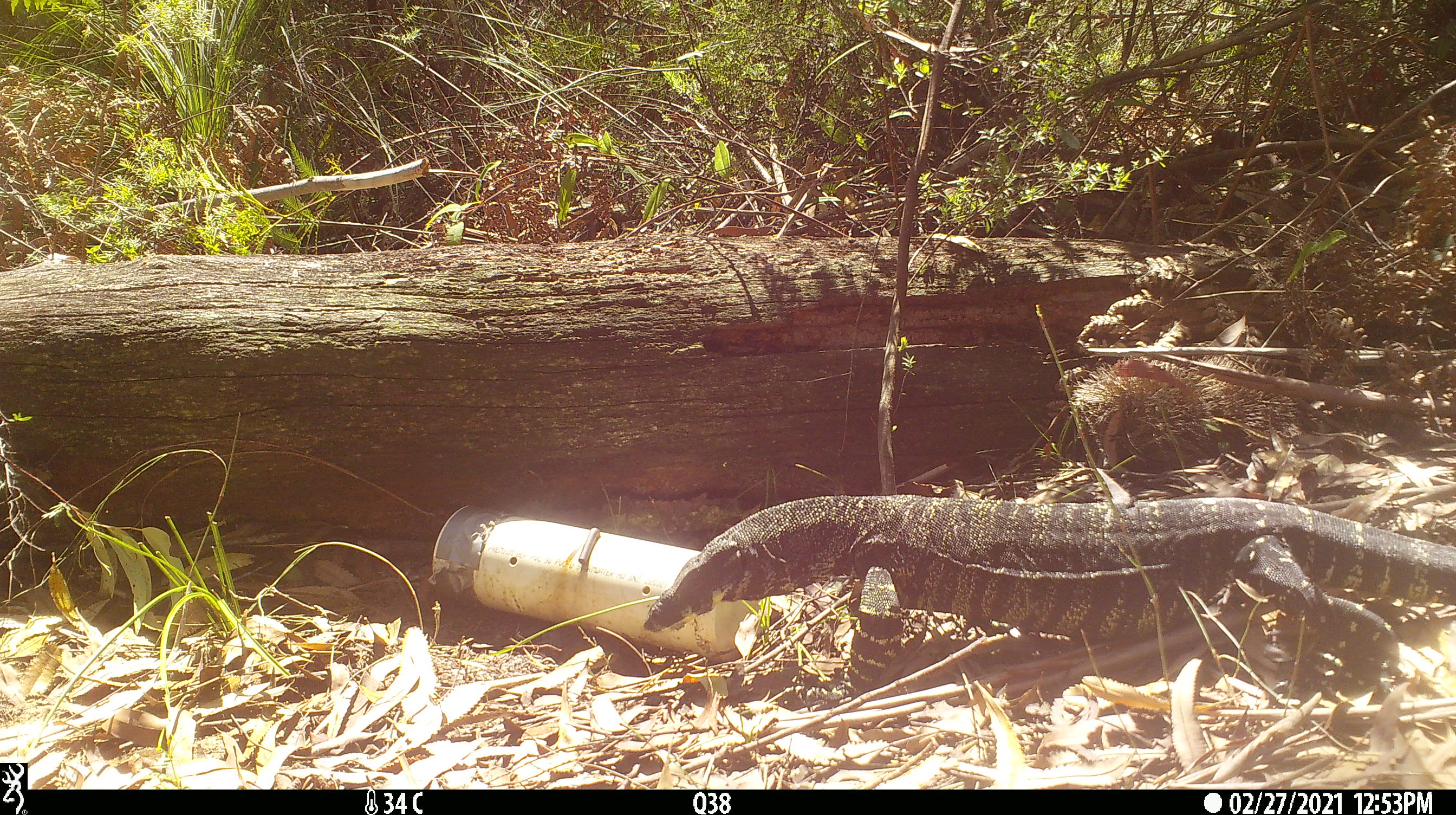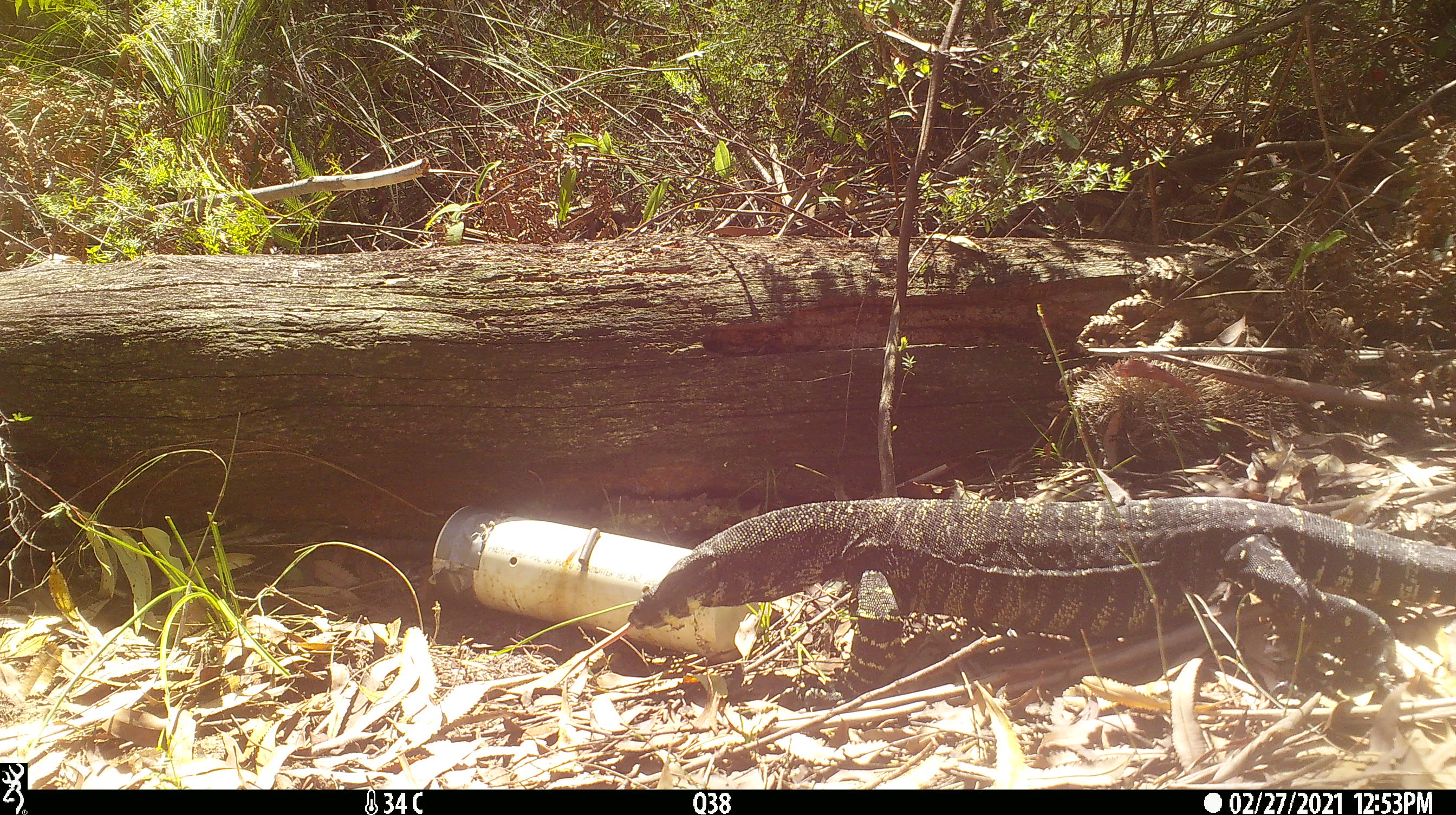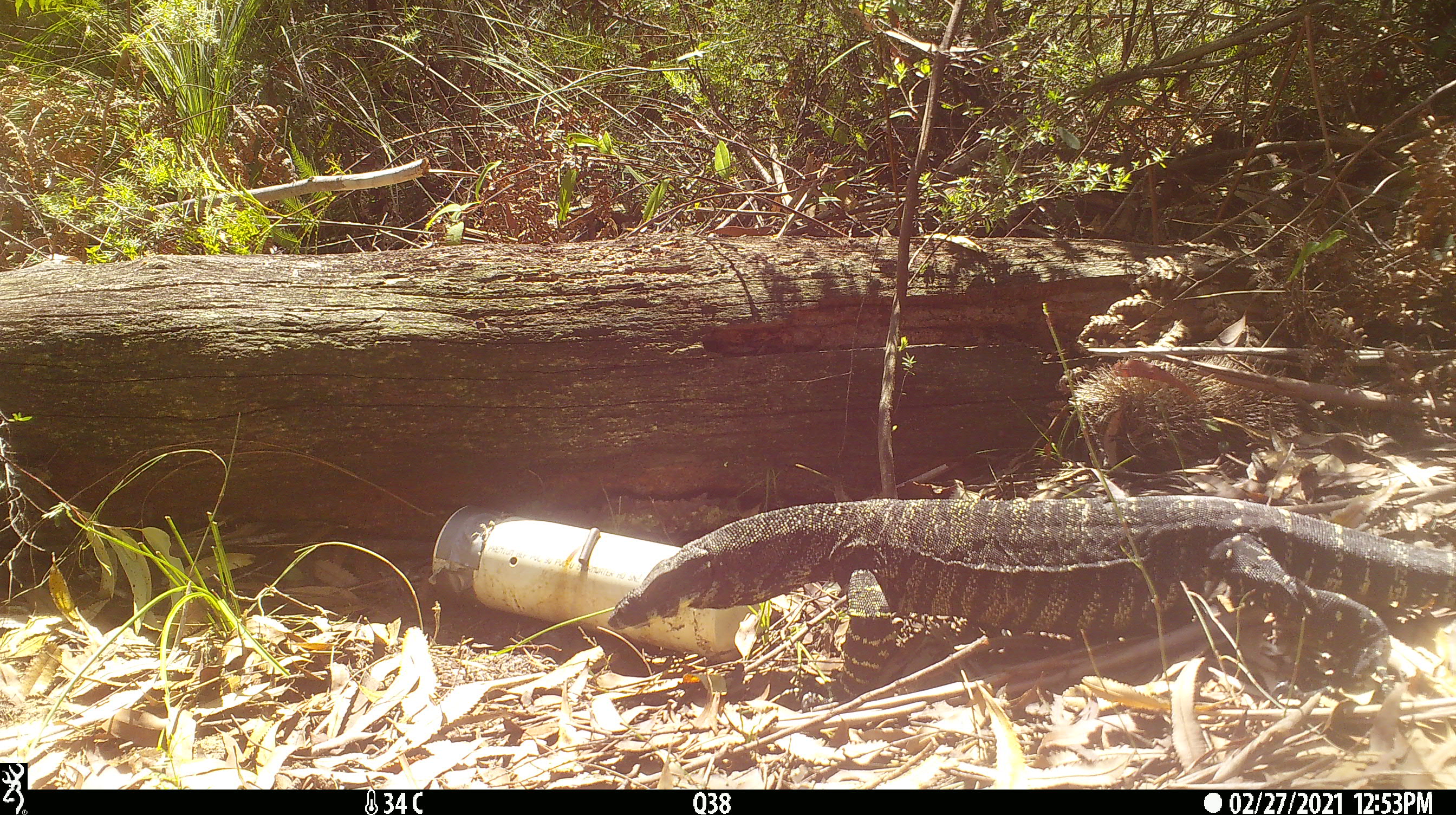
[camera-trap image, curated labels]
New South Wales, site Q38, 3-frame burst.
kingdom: Animalia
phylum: Chordata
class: Reptilia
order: Squamata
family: Varanidae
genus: Varanus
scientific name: Varanus varius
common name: lace monitor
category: goanna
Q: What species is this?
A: Goanna (lace monitor) (Varanus varius).